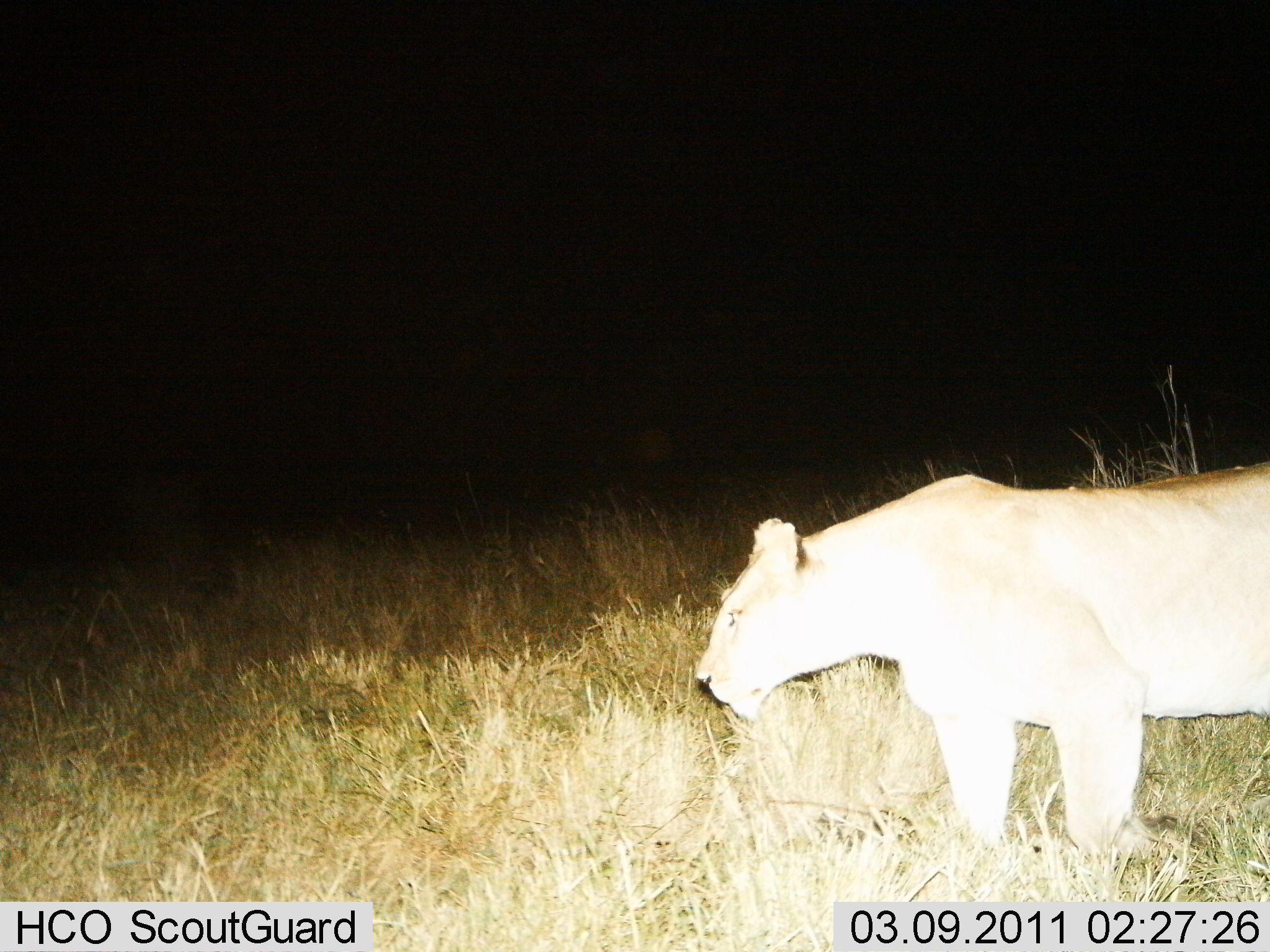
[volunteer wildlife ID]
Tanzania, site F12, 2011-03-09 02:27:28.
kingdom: Animalia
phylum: Chordata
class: Mammalia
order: Carnivora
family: Felidae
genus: Panthera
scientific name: Panthera leo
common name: lion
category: lionfemale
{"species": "lionfemale (lion) (Panthera leo)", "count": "1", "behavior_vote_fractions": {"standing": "30%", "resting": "0%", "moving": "70%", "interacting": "0%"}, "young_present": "0%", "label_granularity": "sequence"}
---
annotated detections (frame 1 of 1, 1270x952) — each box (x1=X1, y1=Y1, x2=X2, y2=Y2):
animal: (x1=690, y1=455, x2=1269, y2=862)